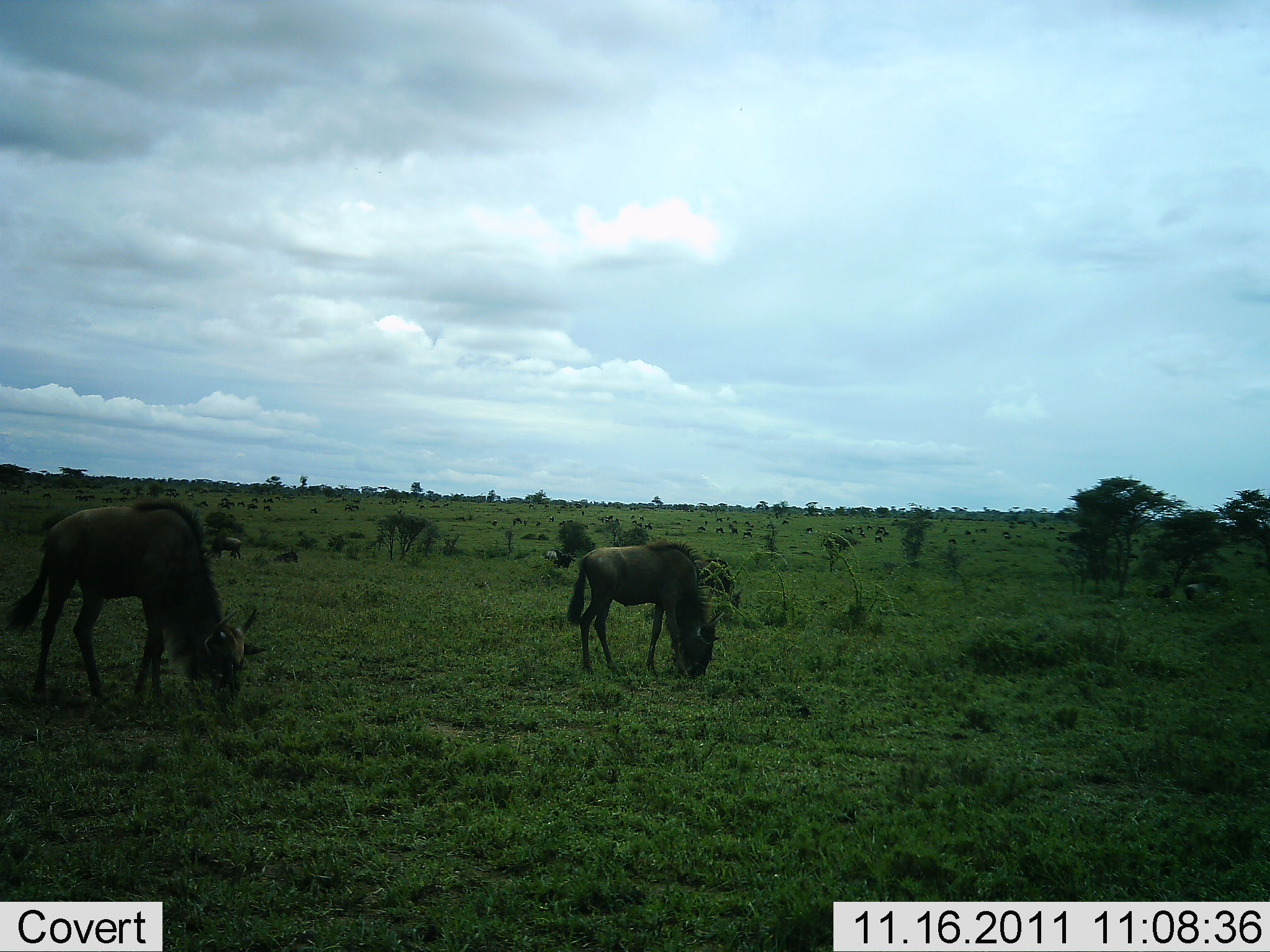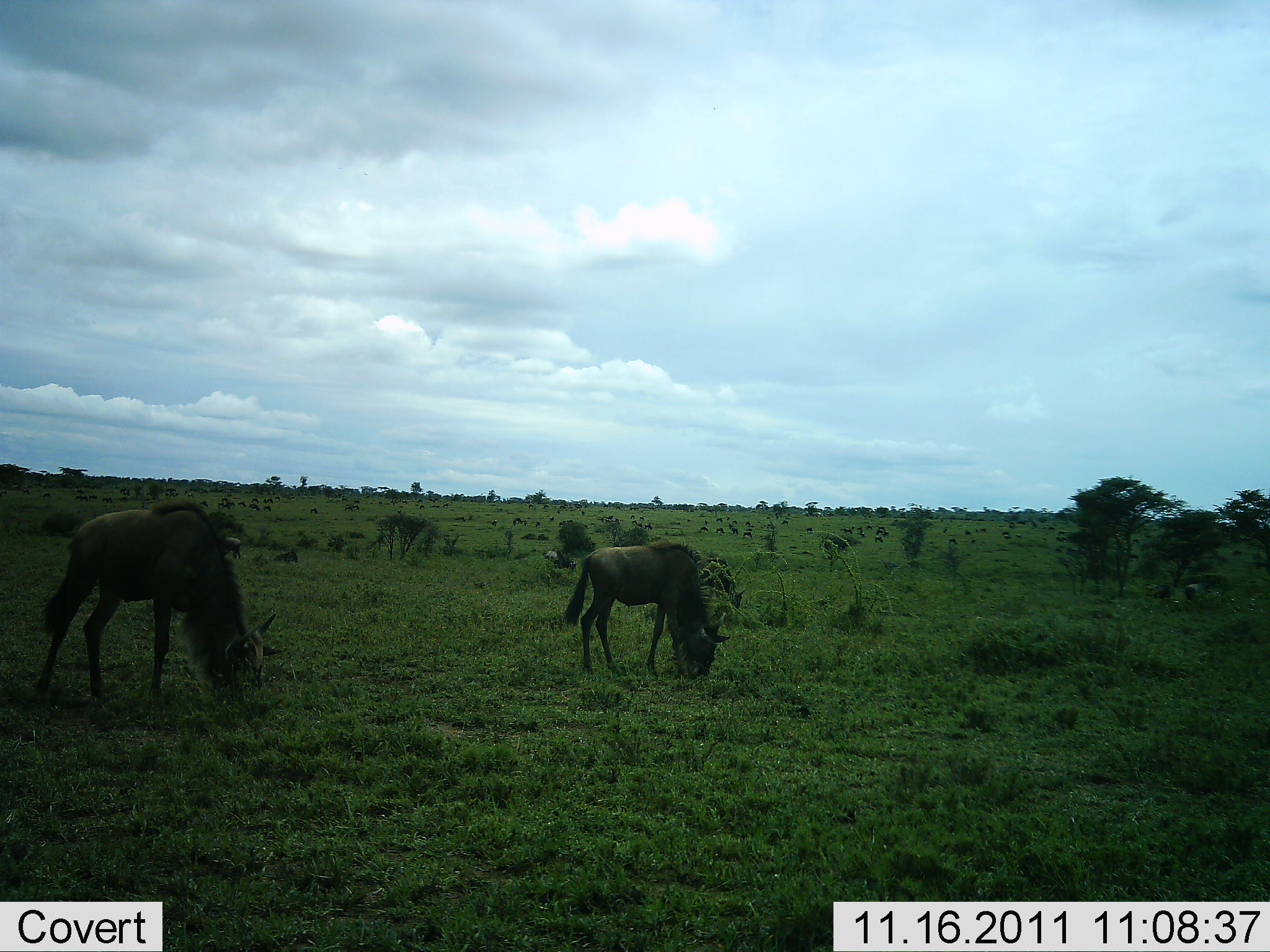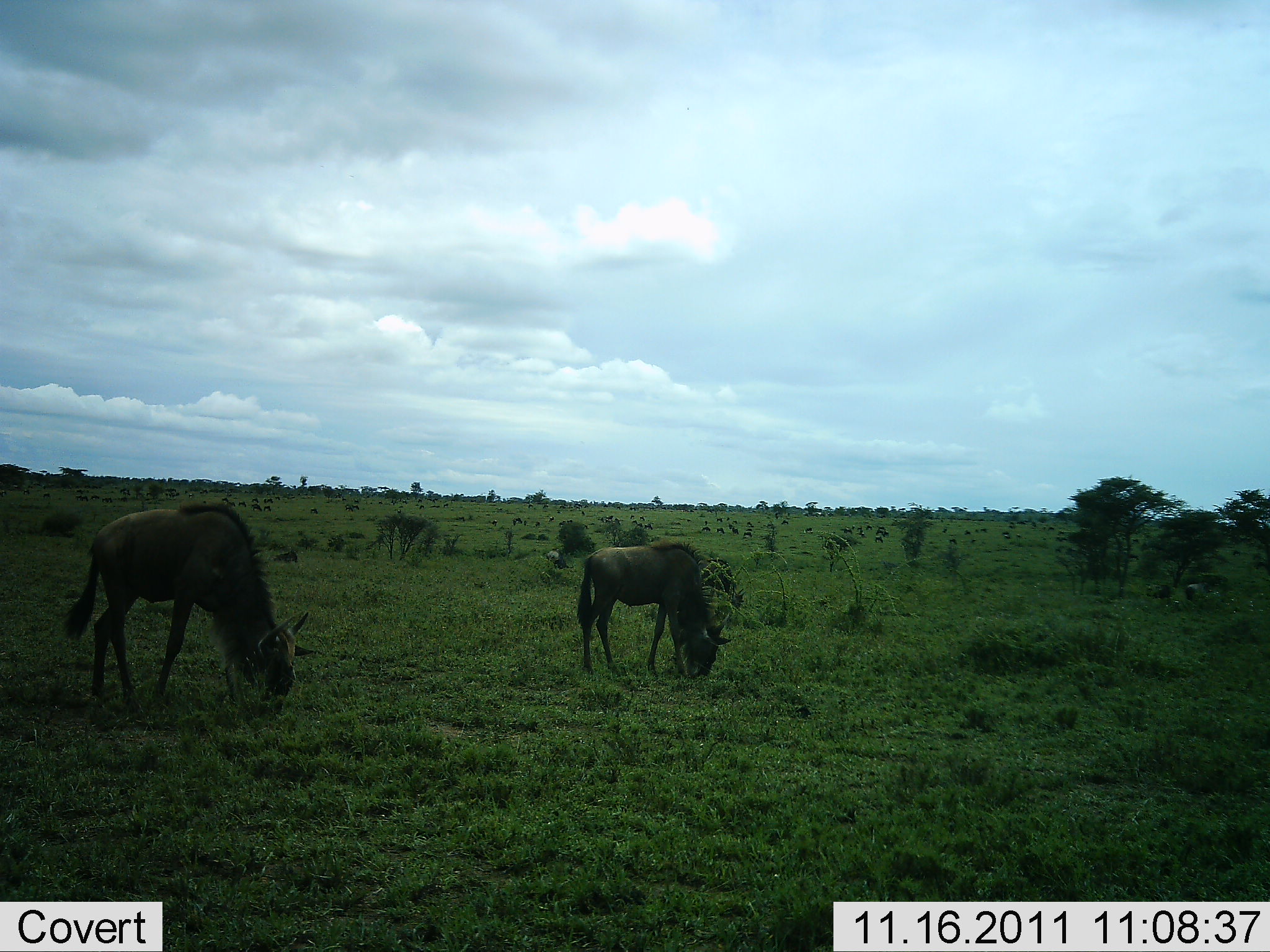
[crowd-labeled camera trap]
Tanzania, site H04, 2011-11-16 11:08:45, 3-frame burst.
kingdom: Animalia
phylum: Chordata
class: Mammalia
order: Artiodactyla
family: Bovidae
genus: Connochaetes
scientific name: Connochaetes taurinus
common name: blue wildebeest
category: wildebeest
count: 2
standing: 14%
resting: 0%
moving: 7%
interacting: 0%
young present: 0%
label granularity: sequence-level